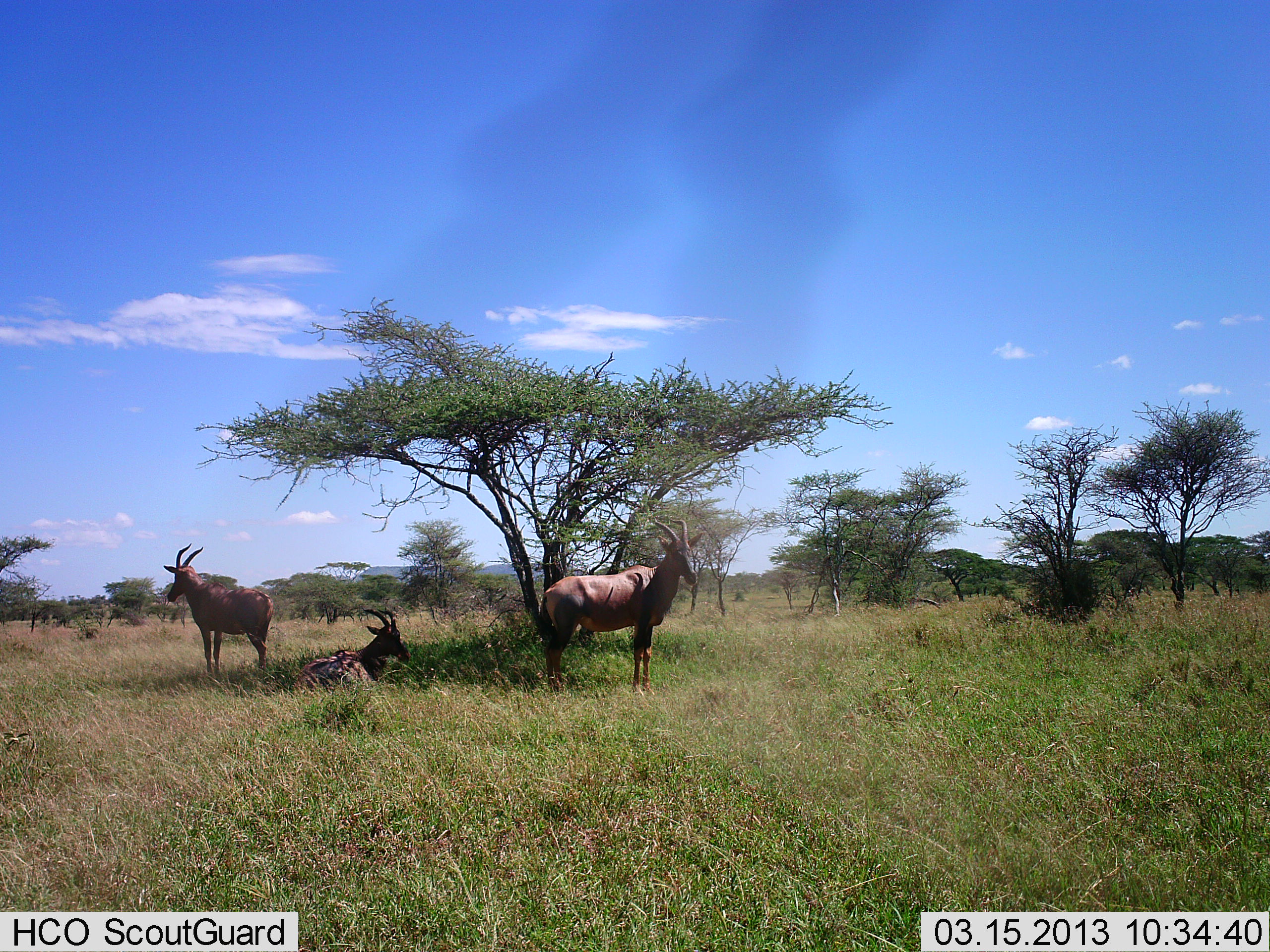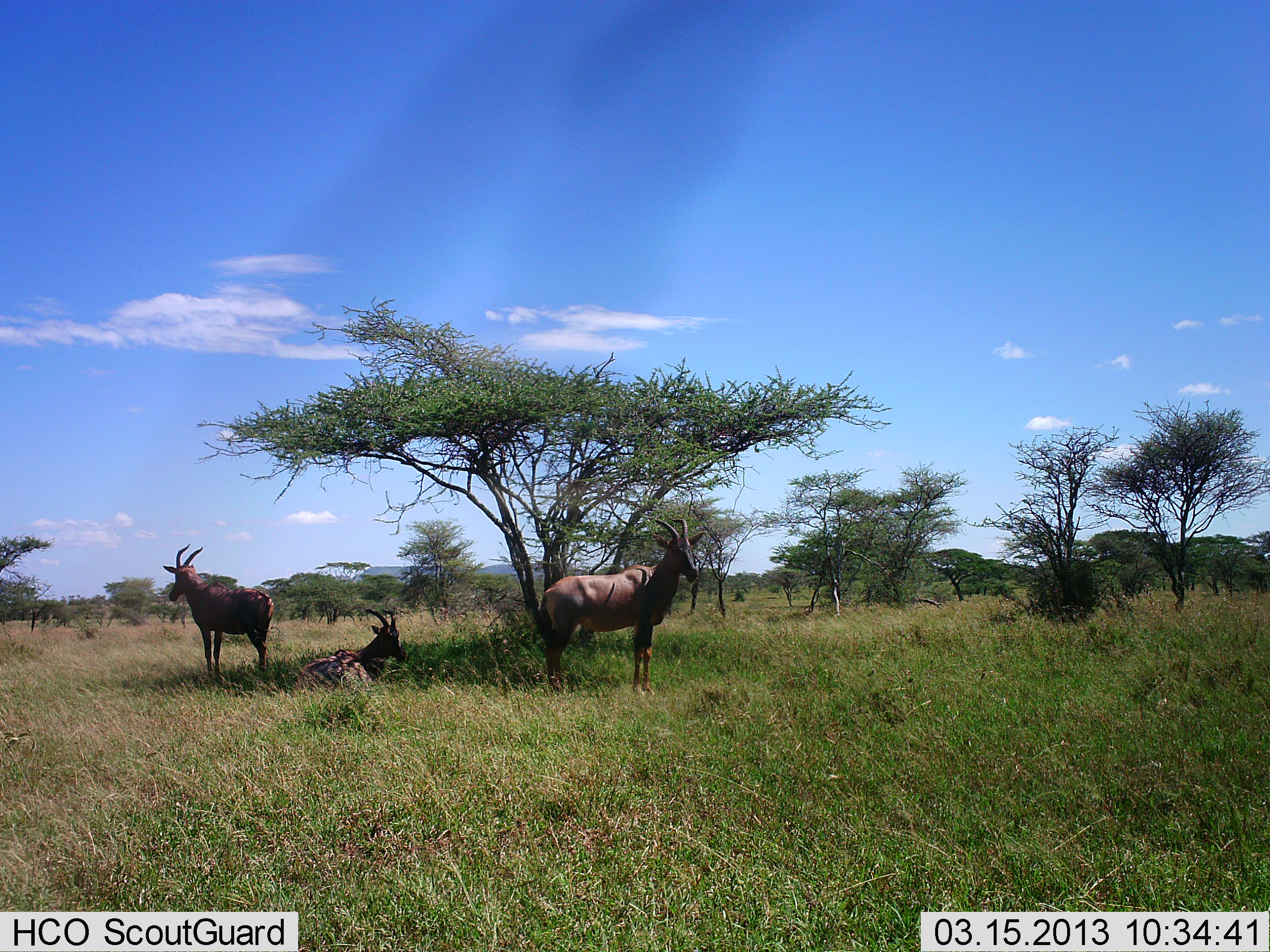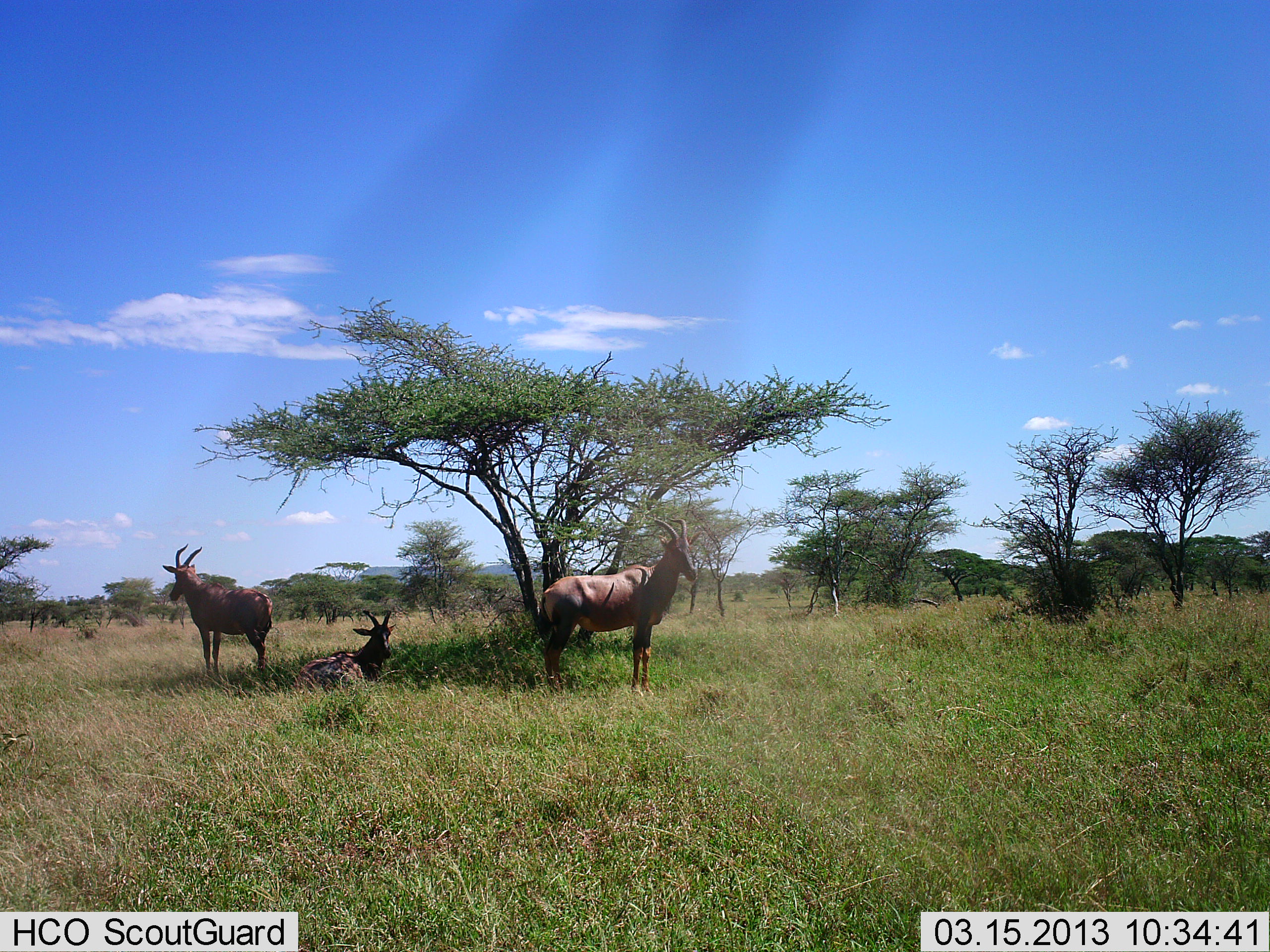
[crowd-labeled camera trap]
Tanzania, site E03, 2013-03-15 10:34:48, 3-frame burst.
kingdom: Animalia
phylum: Chordata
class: Mammalia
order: Artiodactyla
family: Bovidae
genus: Damaliscus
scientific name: Damaliscus lunatus jimela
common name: topi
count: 3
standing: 95%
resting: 100%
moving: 0%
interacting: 0%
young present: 5%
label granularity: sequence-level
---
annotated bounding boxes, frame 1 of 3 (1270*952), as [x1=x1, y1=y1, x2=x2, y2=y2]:
animal: [x1=538, y1=518, x2=703, y2=696]; [x1=163, y1=543, x2=274, y2=680]; [x1=291, y1=608, x2=412, y2=697]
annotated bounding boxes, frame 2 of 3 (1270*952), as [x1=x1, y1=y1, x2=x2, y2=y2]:
animal: [x1=536, y1=518, x2=703, y2=696]; [x1=163, y1=543, x2=275, y2=682]; [x1=290, y1=608, x2=408, y2=698]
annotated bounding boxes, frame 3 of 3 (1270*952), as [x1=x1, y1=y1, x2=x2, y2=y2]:
animal: [x1=537, y1=518, x2=702, y2=697]; [x1=162, y1=544, x2=275, y2=681]; [x1=294, y1=609, x2=396, y2=693]